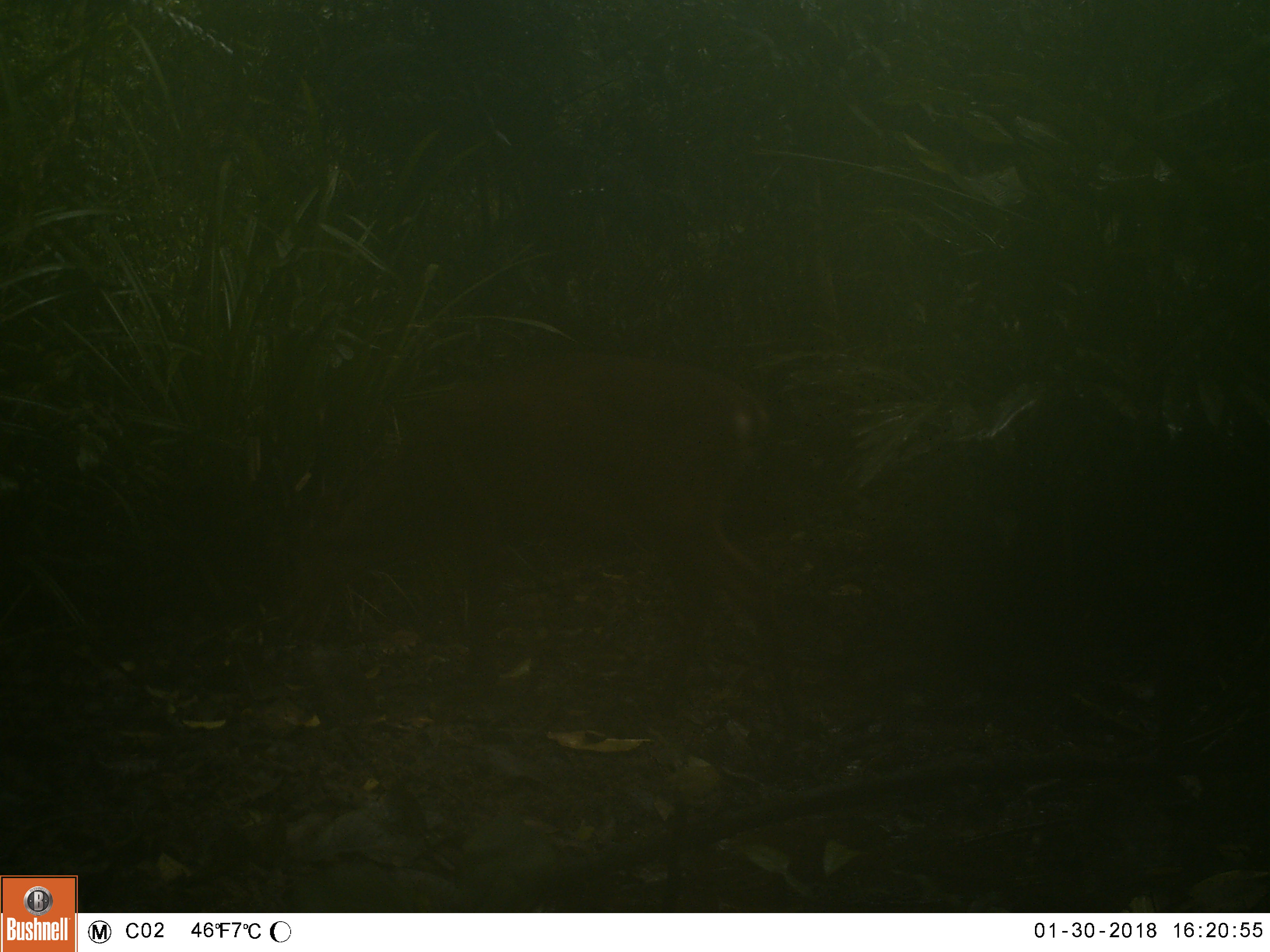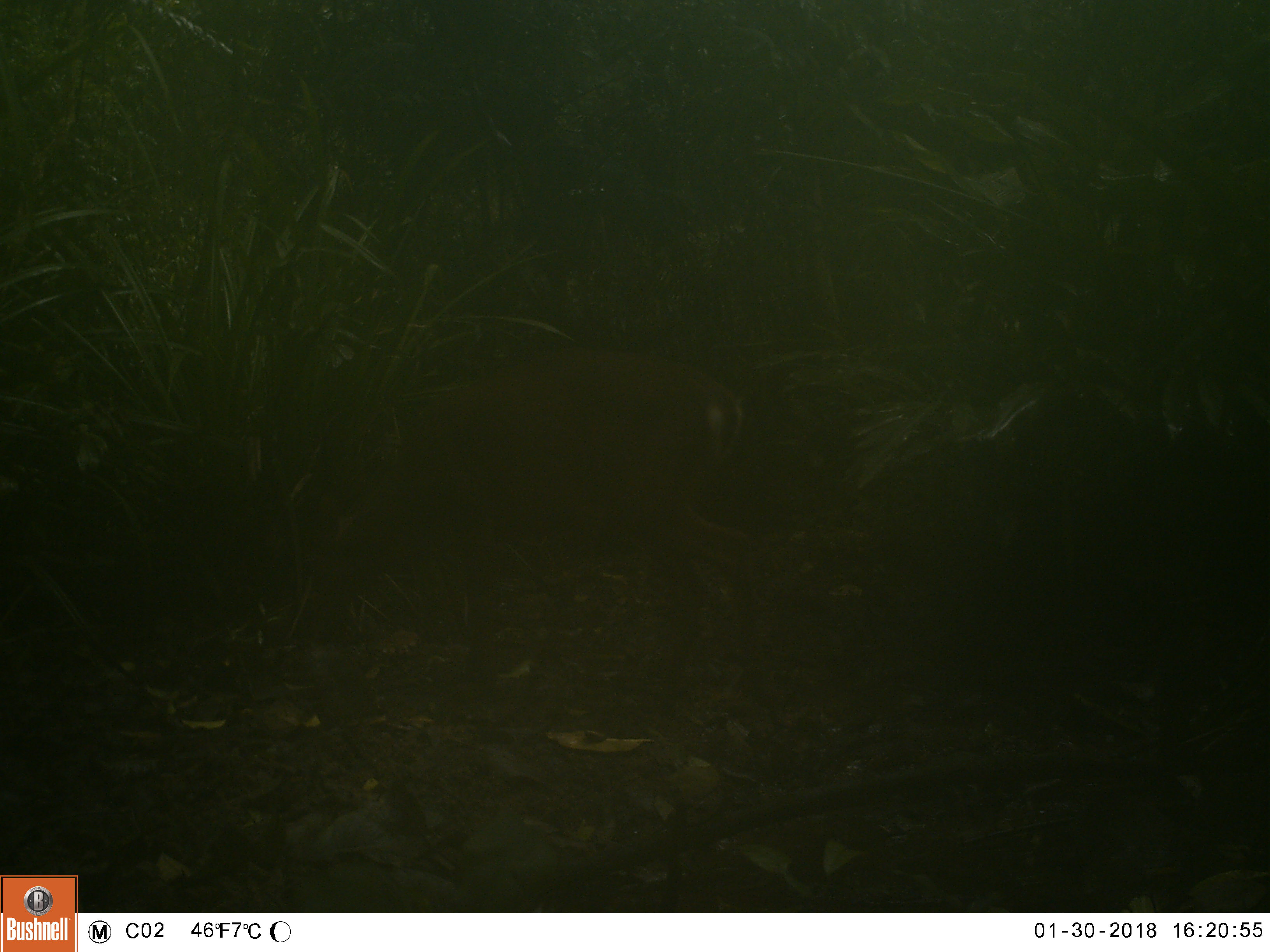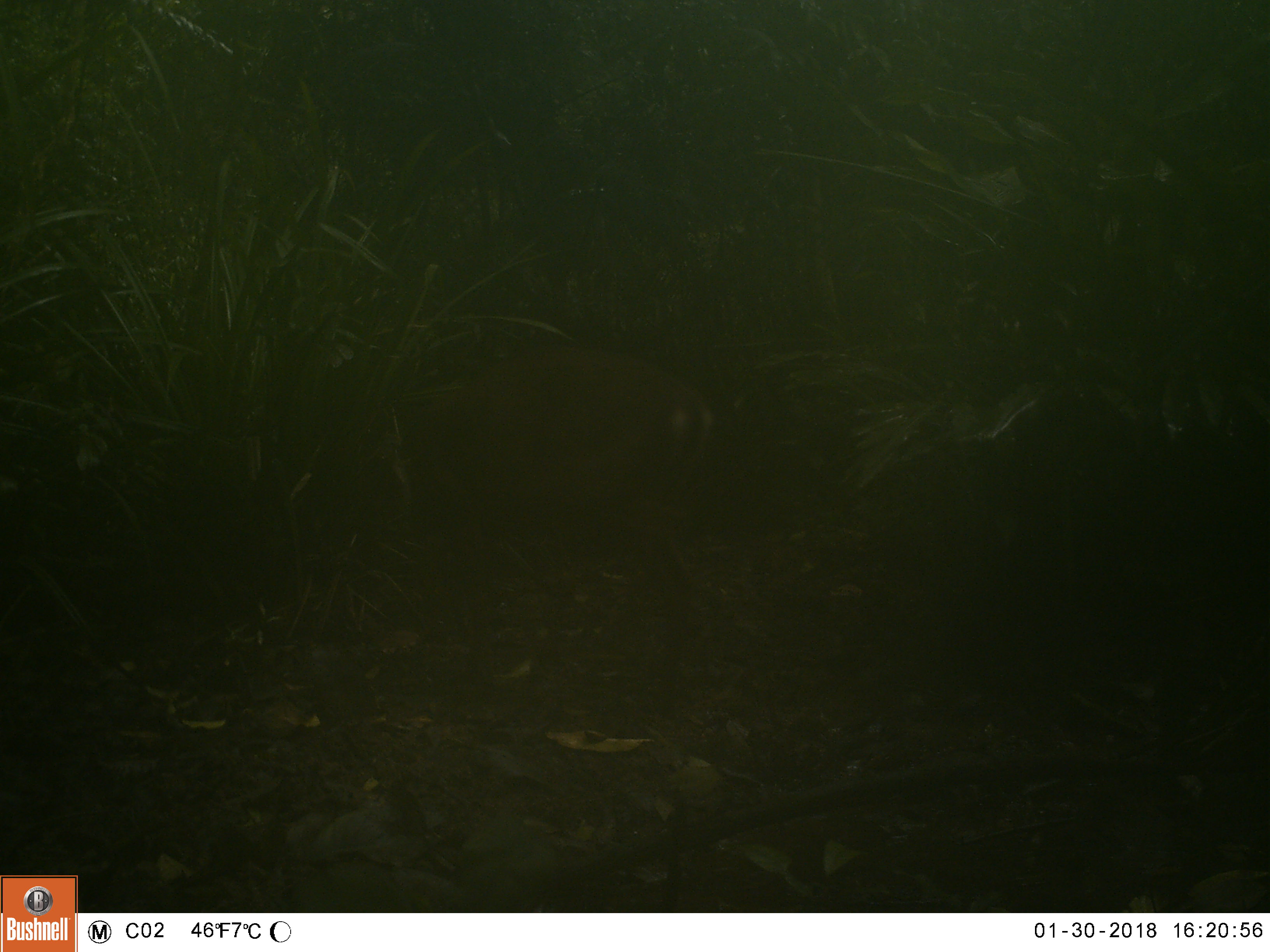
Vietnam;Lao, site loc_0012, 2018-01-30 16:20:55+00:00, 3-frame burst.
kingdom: Animalia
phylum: Chordata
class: Mammalia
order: Artiodactyla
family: Cervidae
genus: Muntiacus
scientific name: Muntiacus vuquangensis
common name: large-antlered muntjac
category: large antlered muntjac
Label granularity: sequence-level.